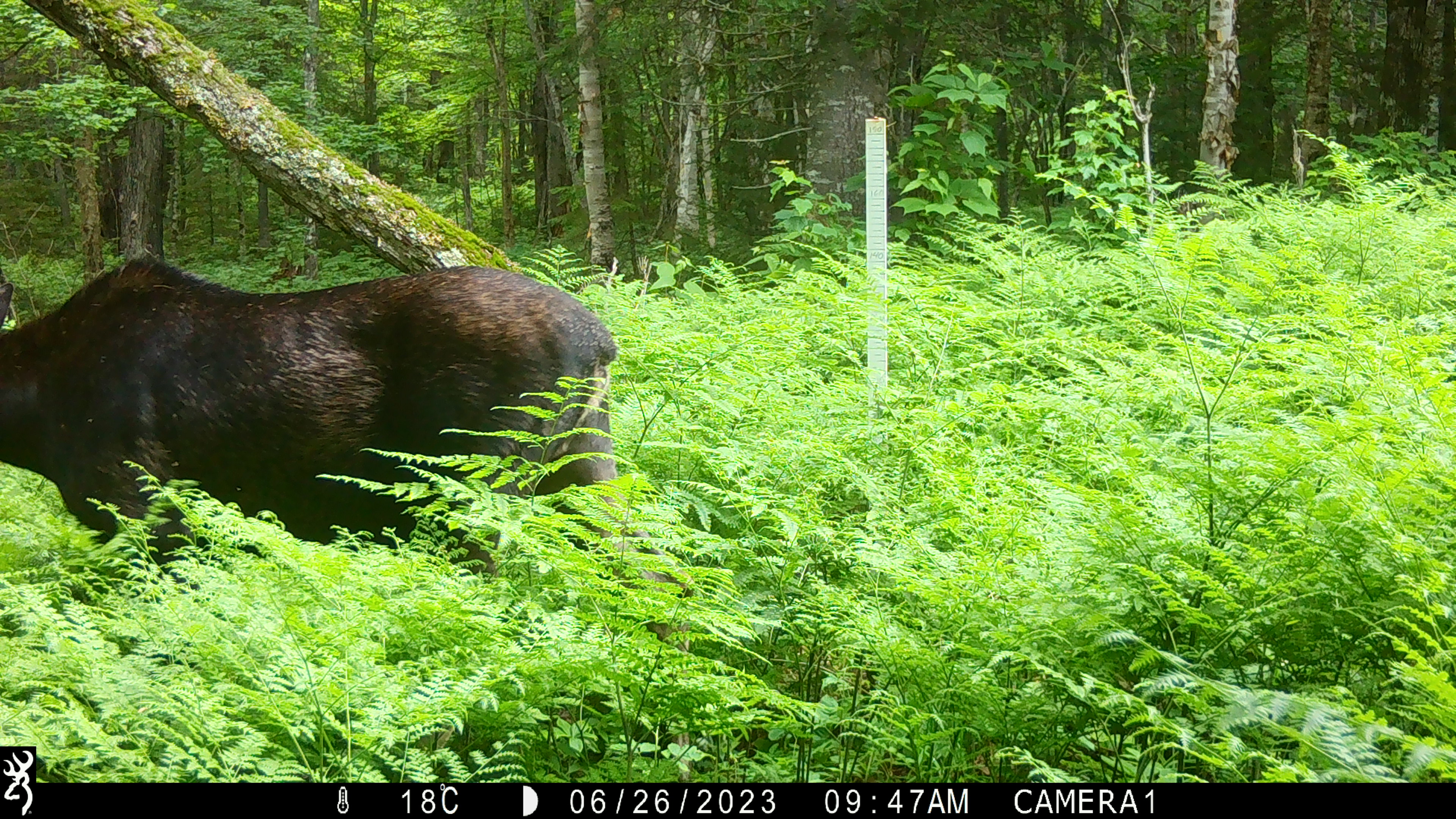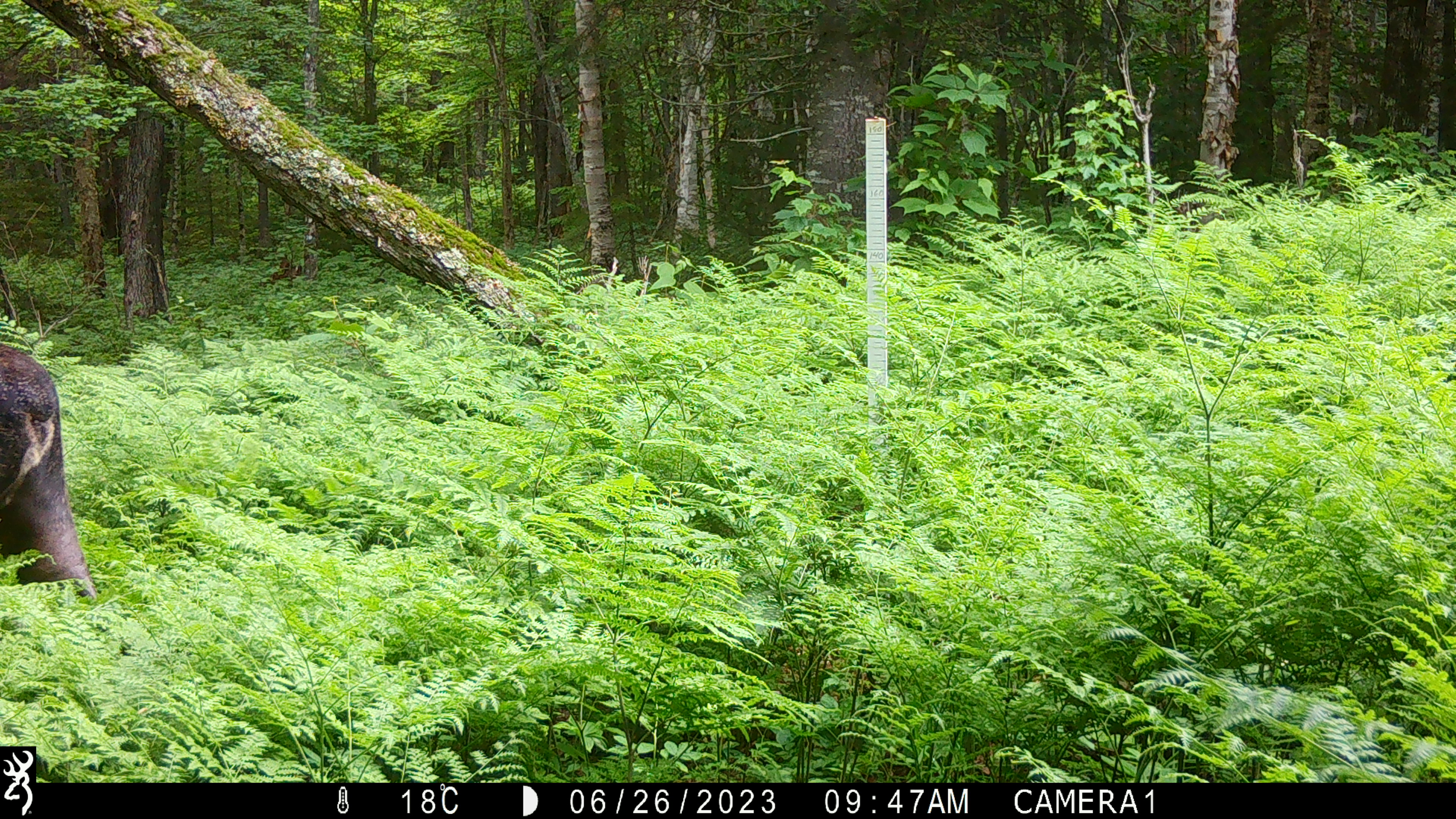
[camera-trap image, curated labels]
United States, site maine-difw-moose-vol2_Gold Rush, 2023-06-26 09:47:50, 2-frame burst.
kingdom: Animalia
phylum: Chordata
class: Mammalia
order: Artiodactyla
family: Cervidae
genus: Alces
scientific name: Alces alces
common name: moose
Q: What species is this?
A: Moose (Alces alces).